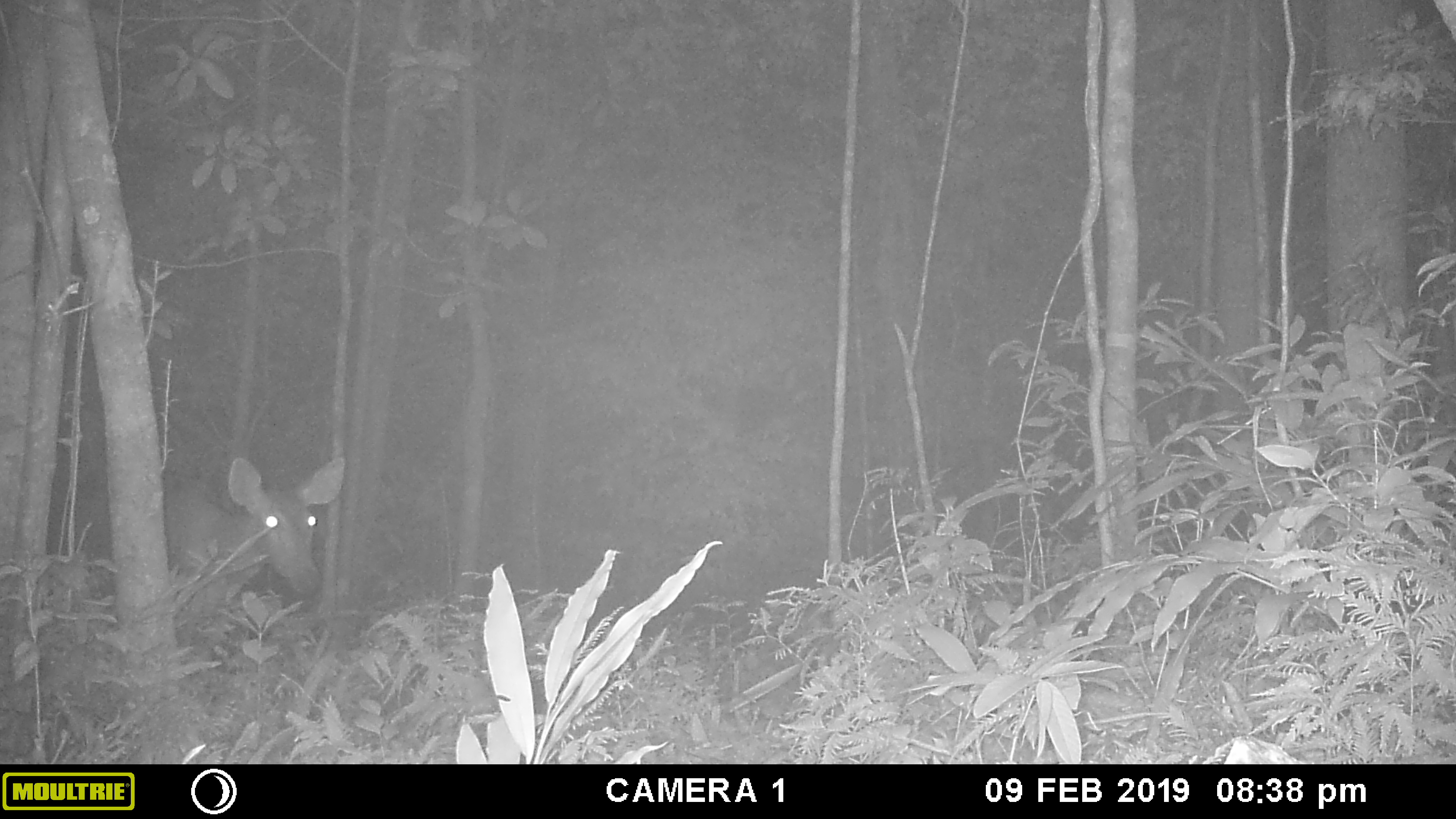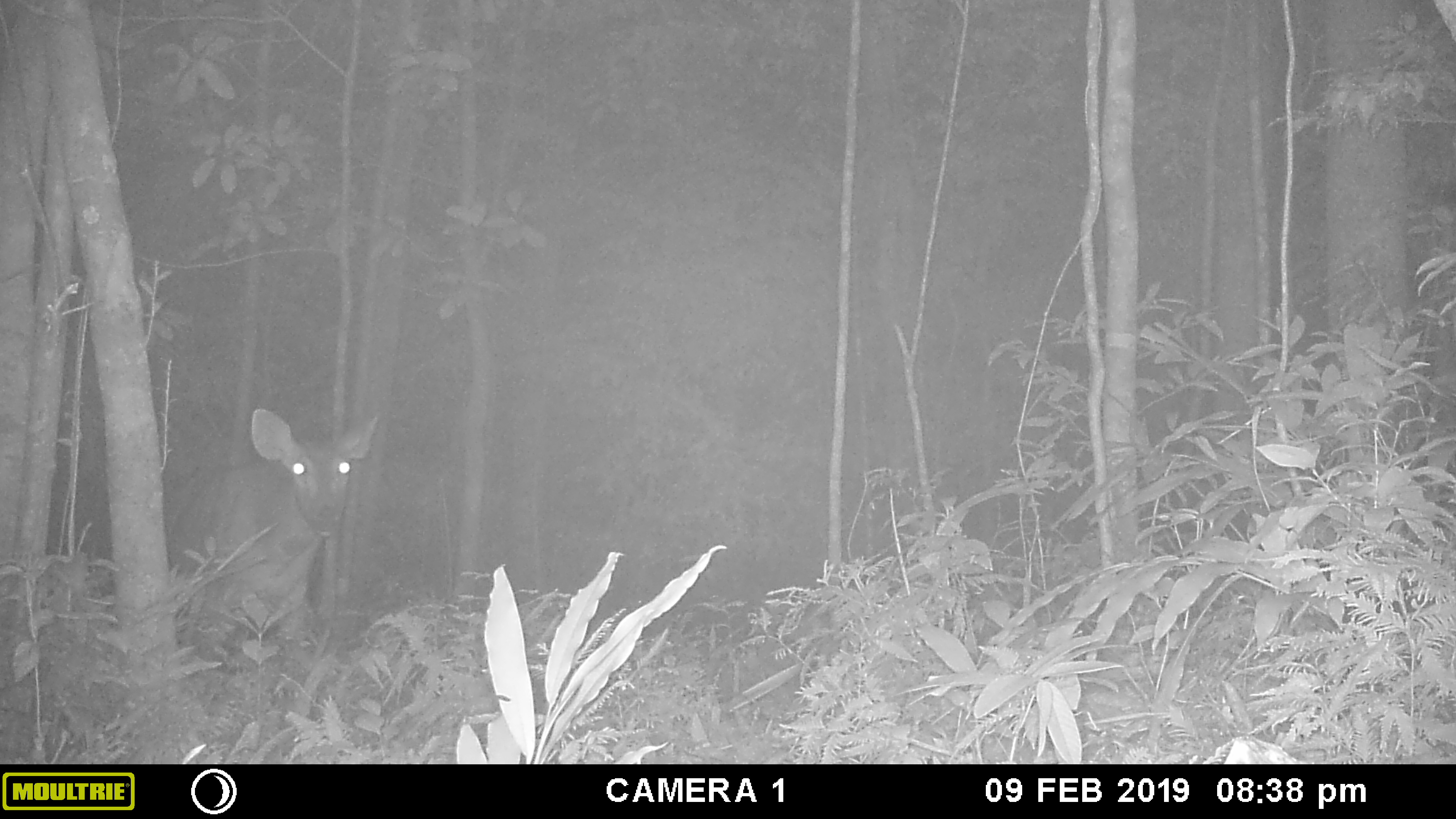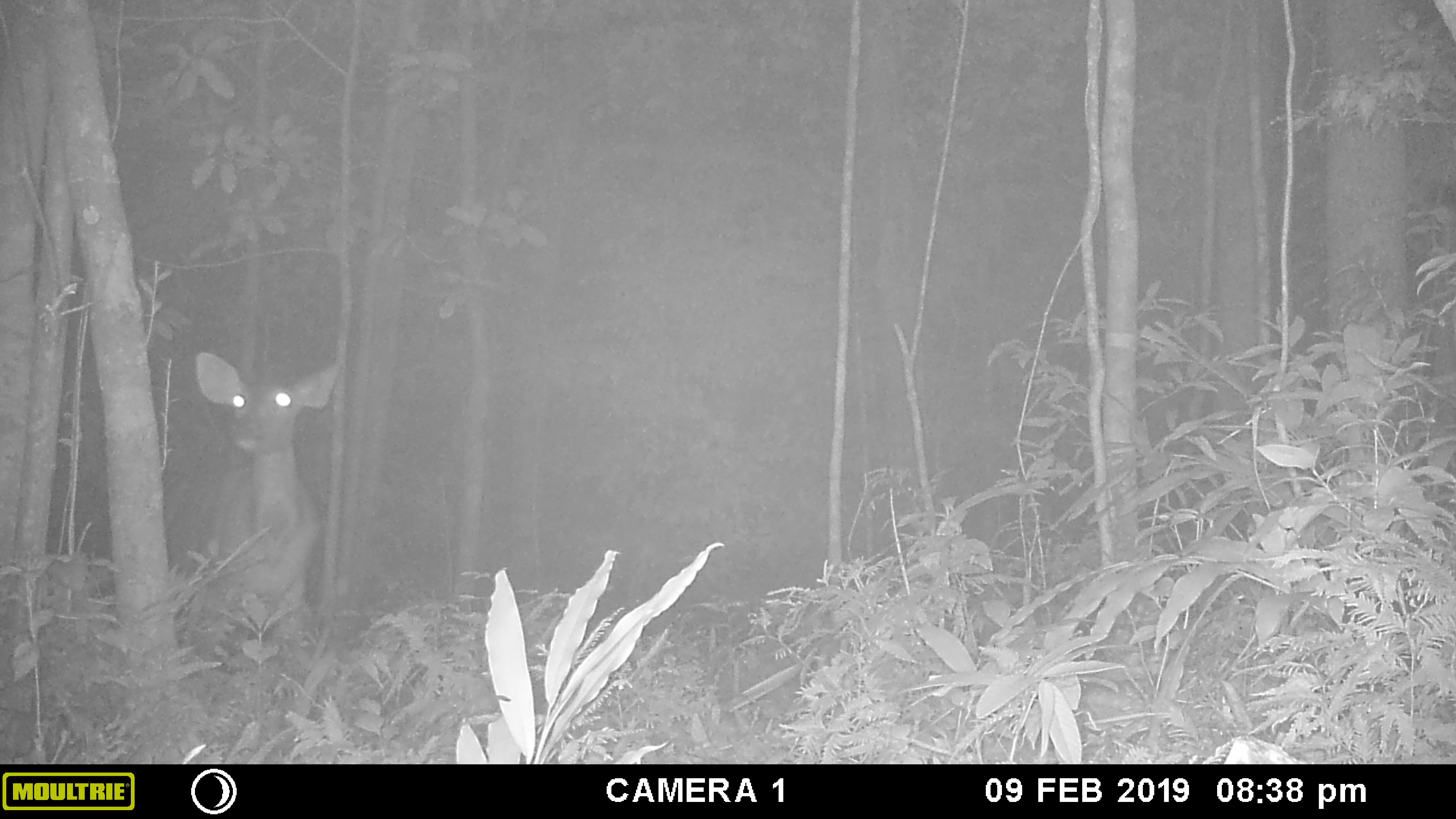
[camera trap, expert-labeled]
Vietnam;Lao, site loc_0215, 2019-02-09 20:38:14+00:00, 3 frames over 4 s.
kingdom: Animalia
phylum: Chordata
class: Mammalia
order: Artiodactyla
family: Cervidae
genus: Rusa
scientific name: Rusa unicolor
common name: sambar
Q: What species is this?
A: Sambar (Rusa unicolor).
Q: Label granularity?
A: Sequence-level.